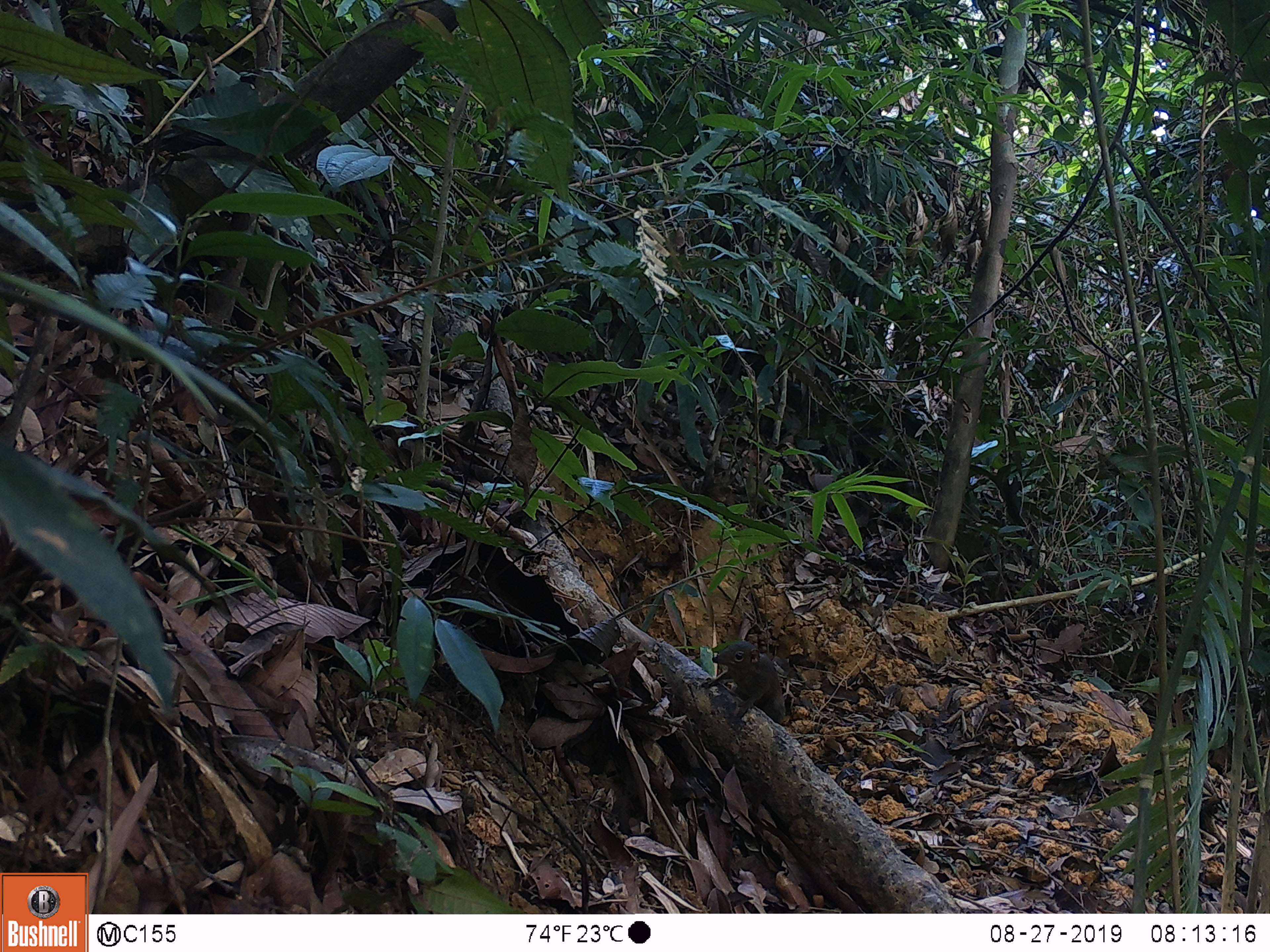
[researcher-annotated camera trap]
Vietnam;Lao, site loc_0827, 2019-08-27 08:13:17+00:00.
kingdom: Animalia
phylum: Chordata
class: Mammalia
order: Scandentia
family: Tupaiidae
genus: Tupaia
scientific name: Tupaia belangeri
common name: northern treeshrew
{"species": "northern treeshrew (Tupaia belangeri)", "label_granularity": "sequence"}